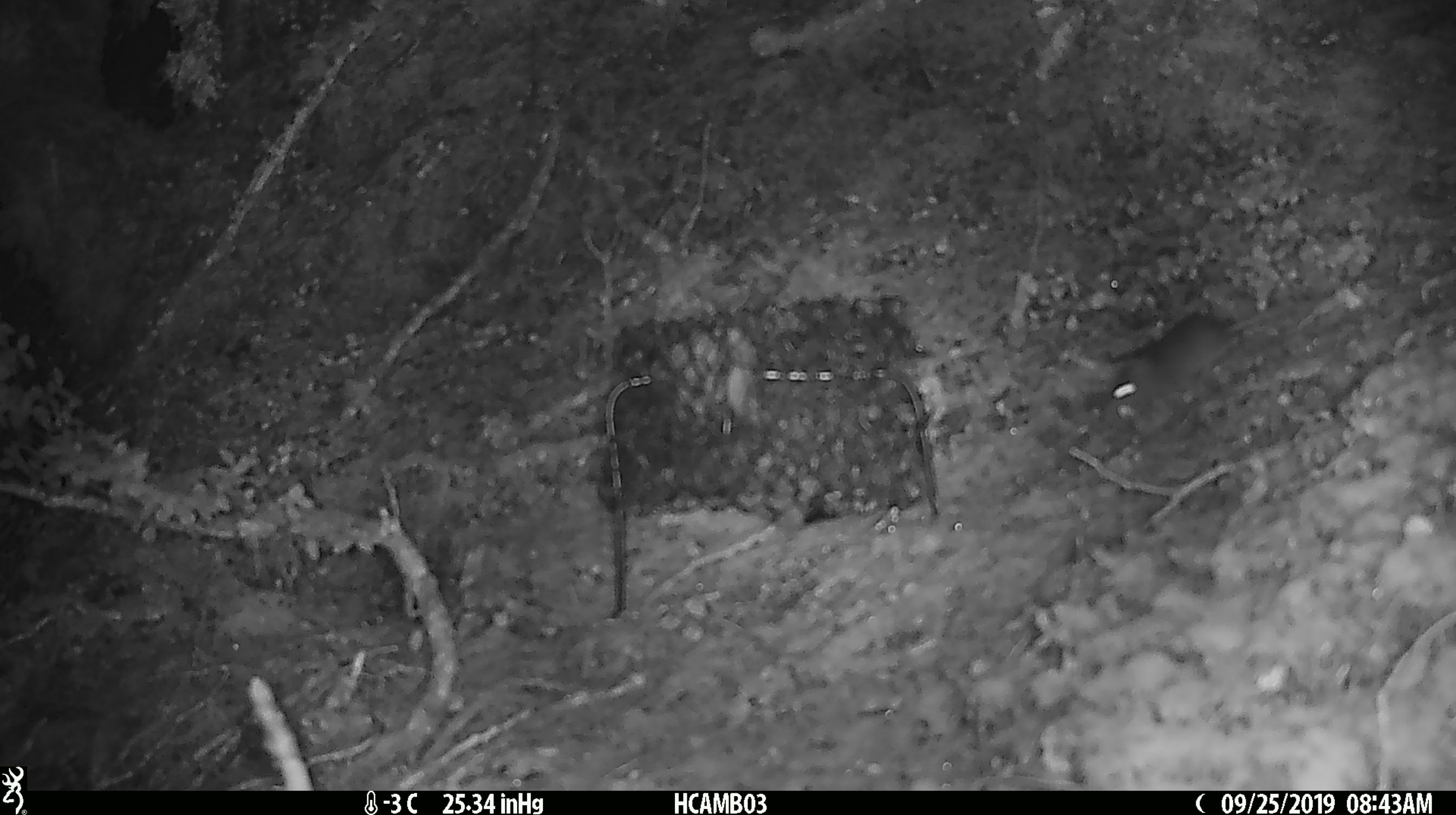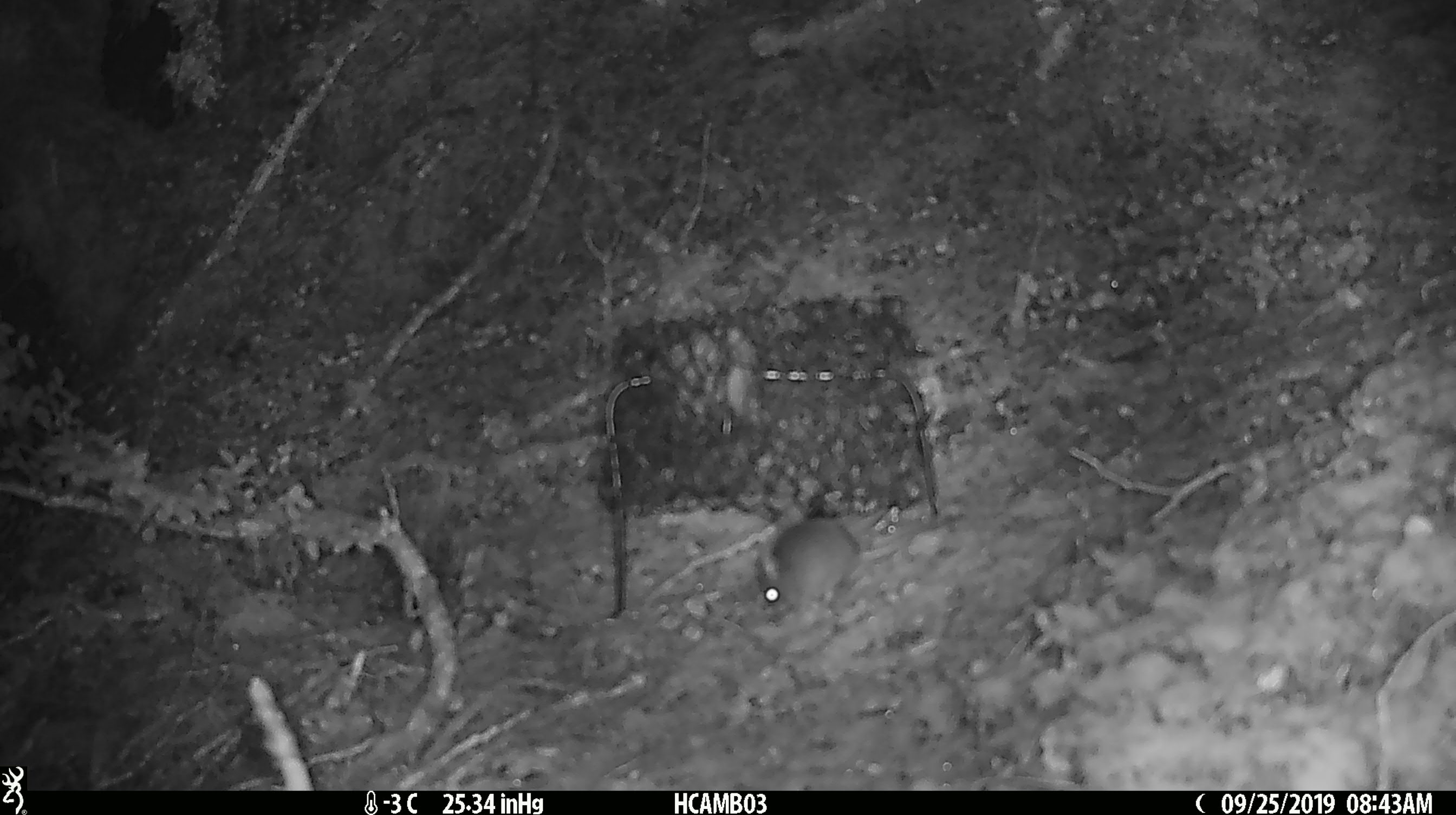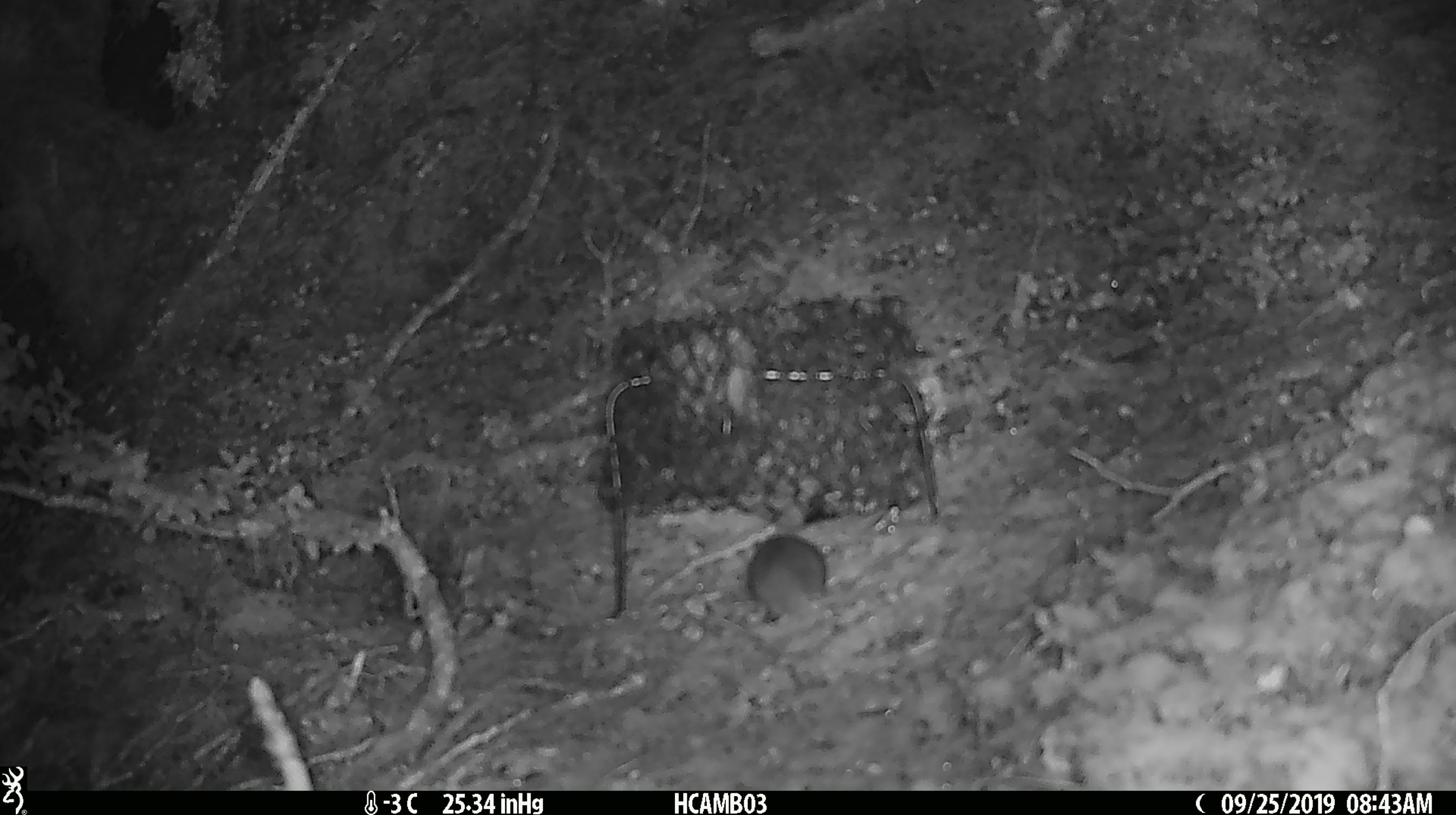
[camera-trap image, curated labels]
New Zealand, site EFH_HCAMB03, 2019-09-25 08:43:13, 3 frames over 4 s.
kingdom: Animalia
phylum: Chordata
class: Mammalia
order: Rodentia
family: Muridae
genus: Mus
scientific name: Mus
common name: mouse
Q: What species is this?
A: Mouse (Mus).